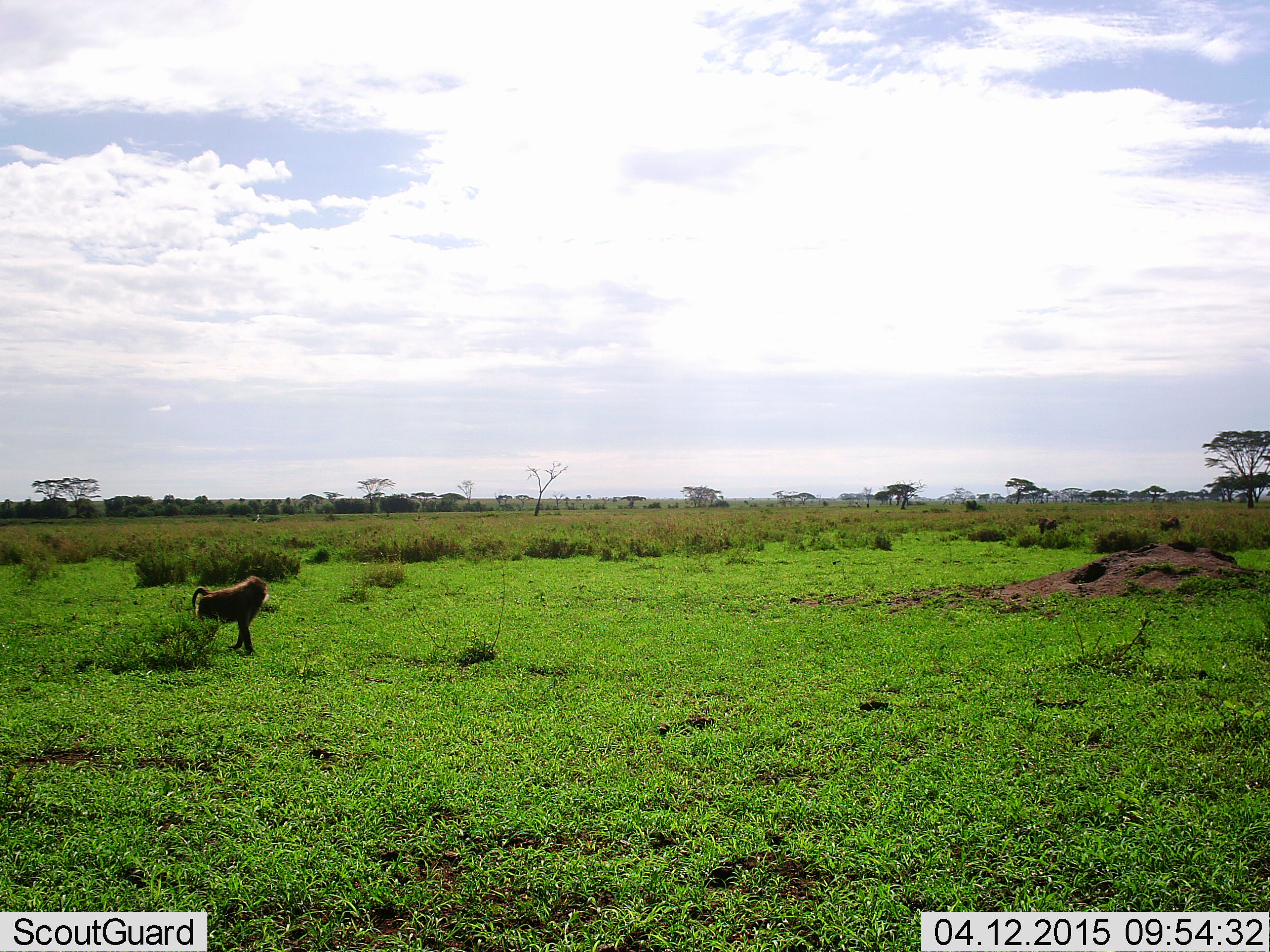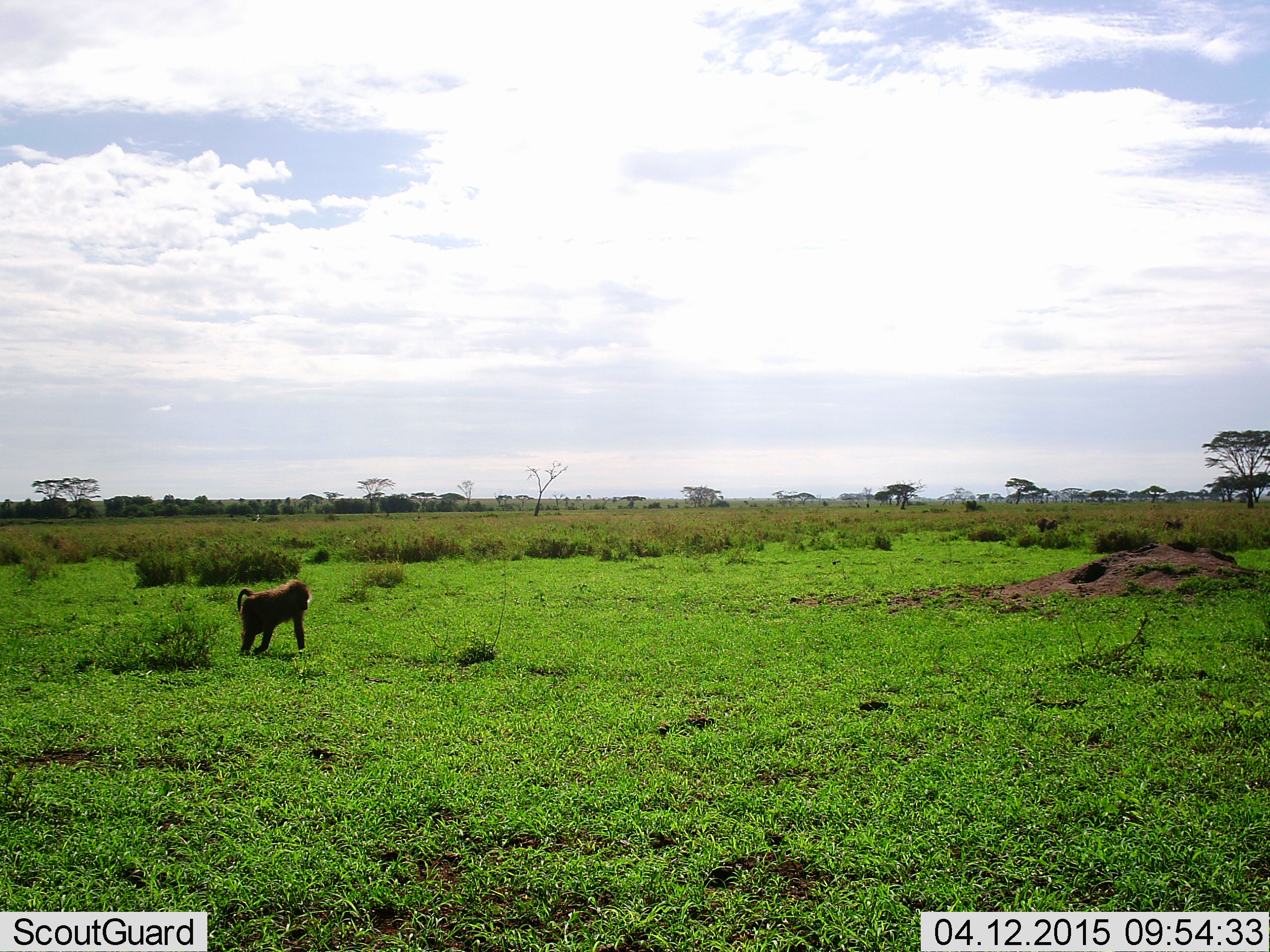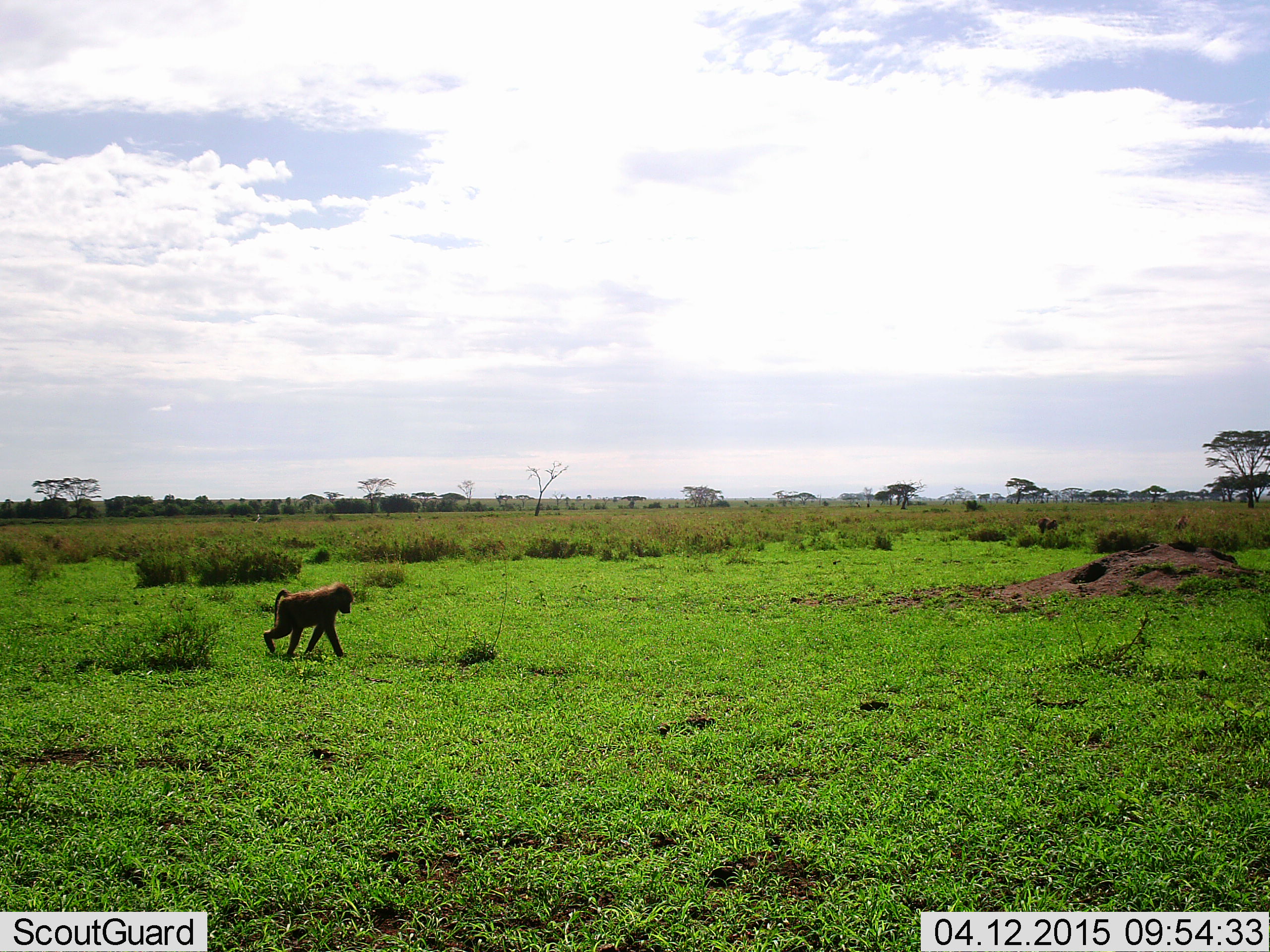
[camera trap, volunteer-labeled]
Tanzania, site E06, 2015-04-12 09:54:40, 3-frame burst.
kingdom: Animalia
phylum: Chordata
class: Mammalia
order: Primates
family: Cercopithecidae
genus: Papio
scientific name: Papio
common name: baboon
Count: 1.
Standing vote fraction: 10%.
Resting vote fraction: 0%.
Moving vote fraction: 80%.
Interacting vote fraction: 0%.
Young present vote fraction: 0%.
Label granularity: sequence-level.